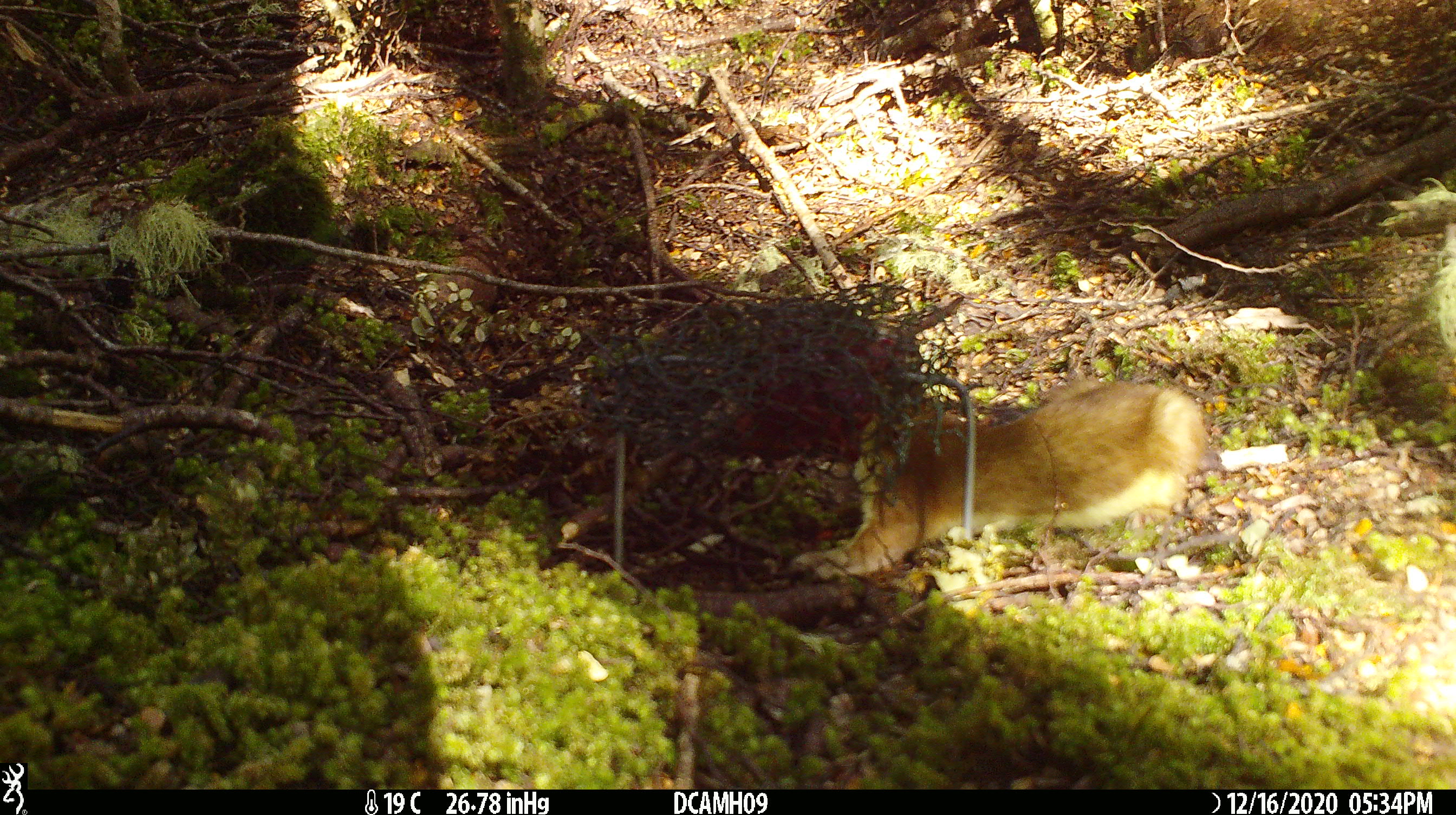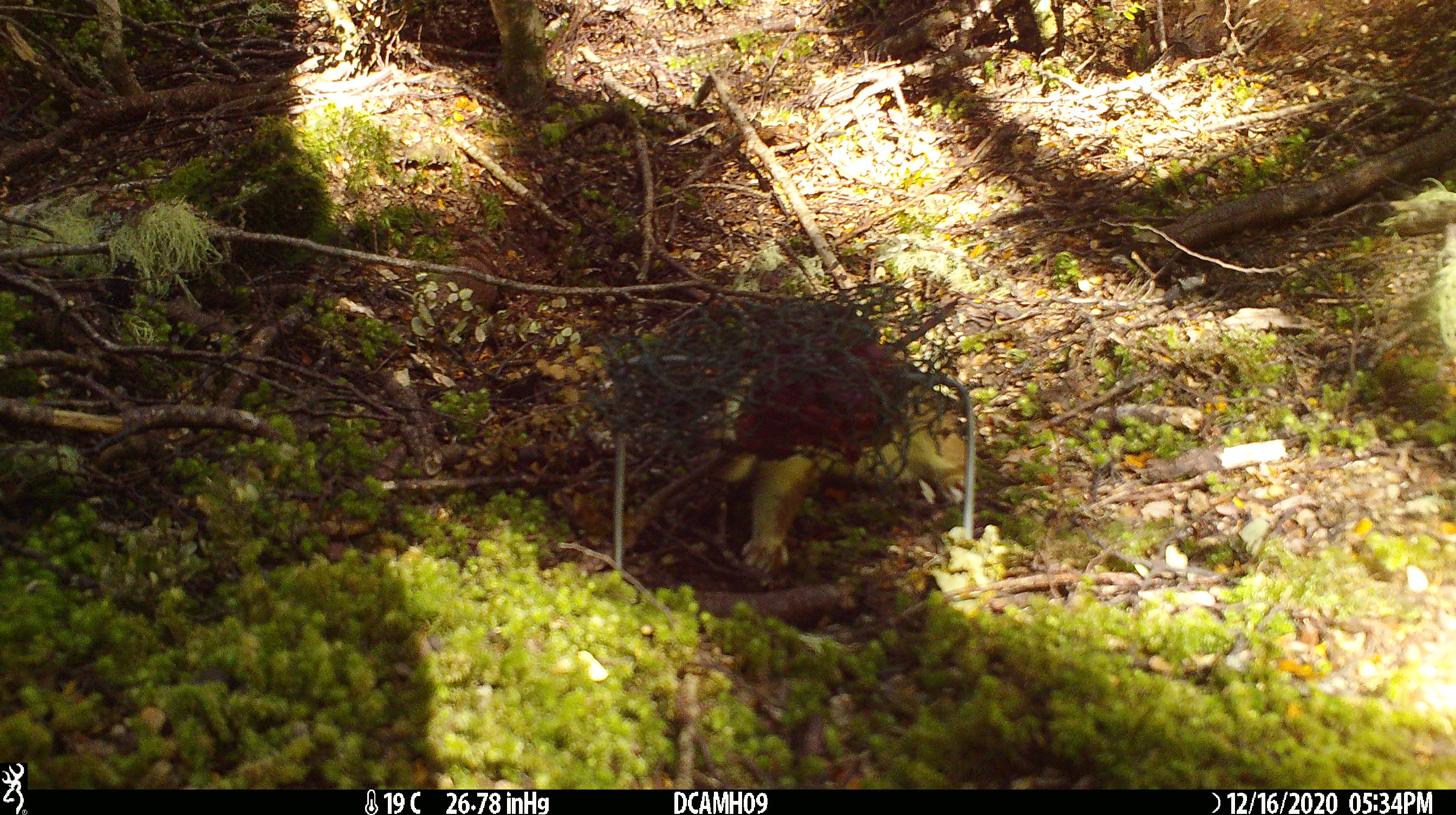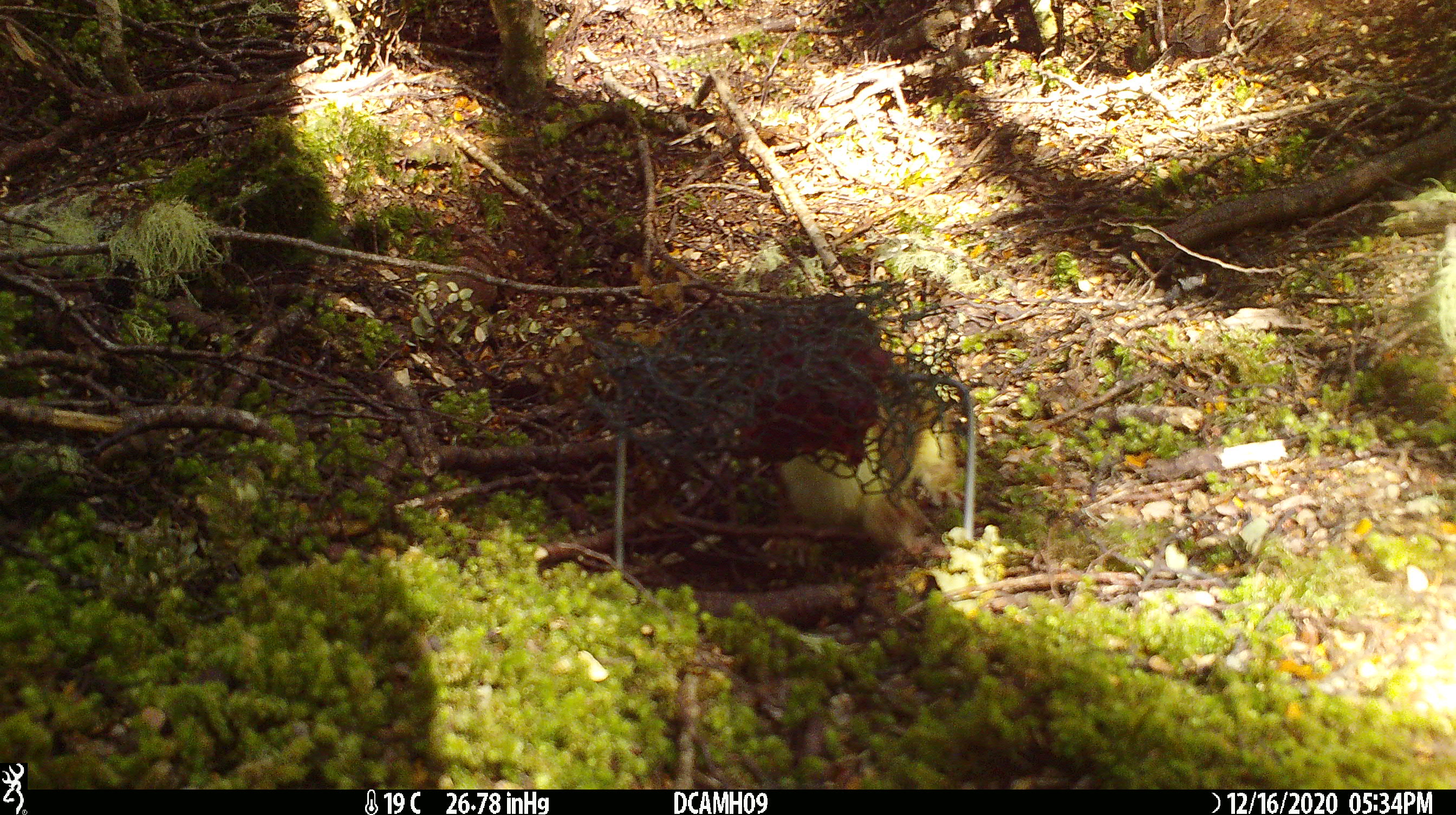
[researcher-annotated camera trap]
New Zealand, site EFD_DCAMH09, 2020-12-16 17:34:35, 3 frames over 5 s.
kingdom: Animalia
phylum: Chordata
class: Mammalia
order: Carnivora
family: Mustelidae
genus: Mustela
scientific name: Mustela erminea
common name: stoat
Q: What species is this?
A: Stoat (Mustela erminea).